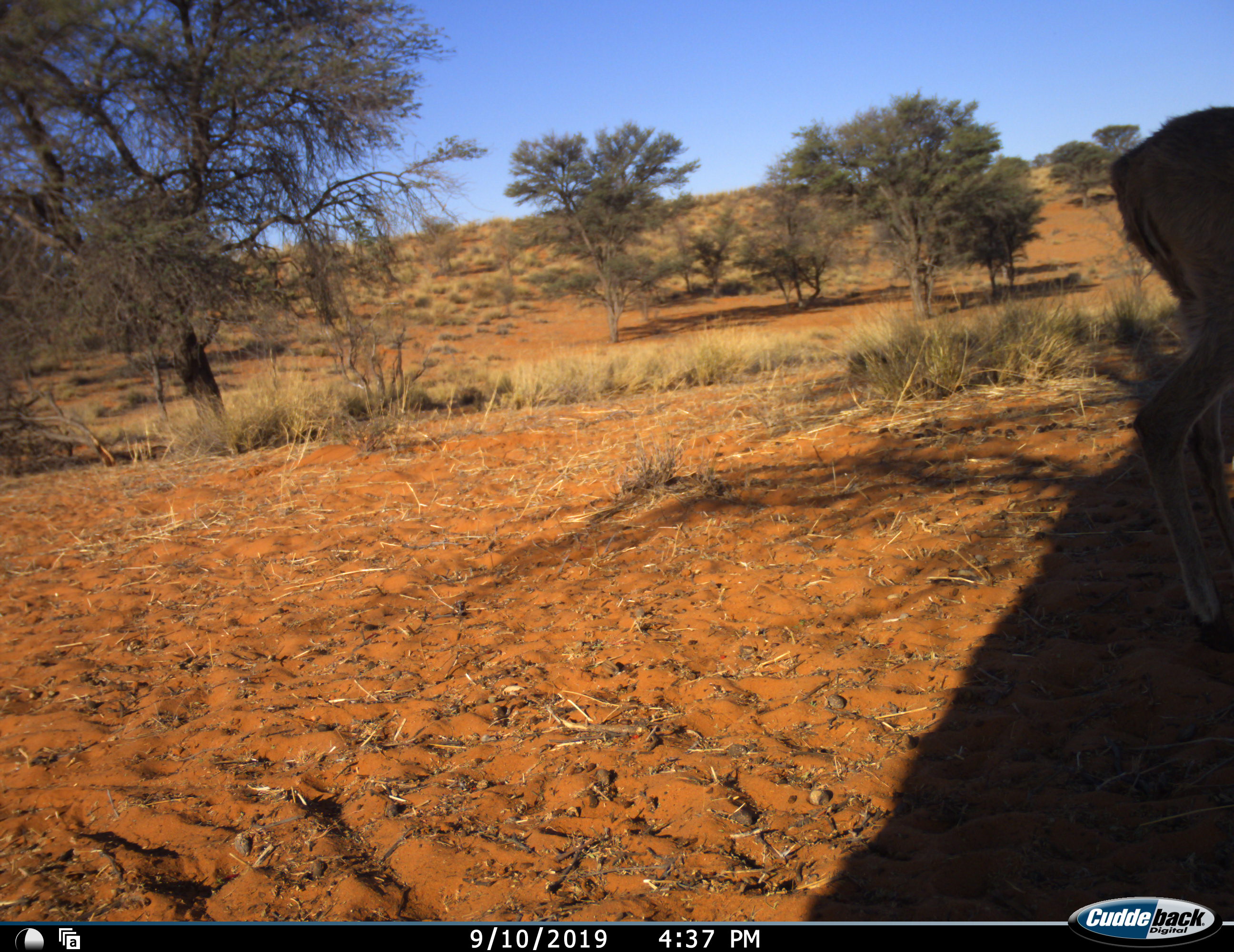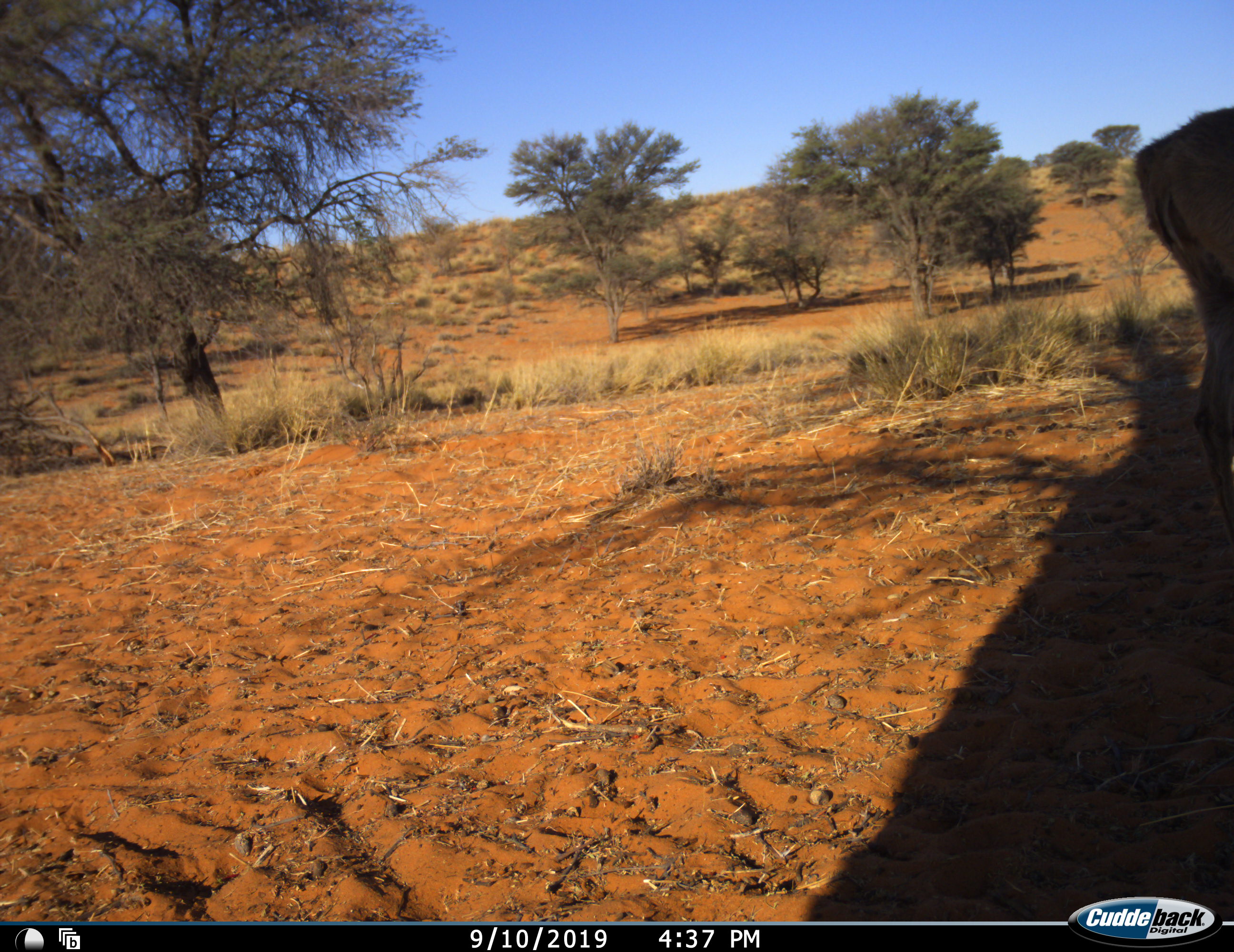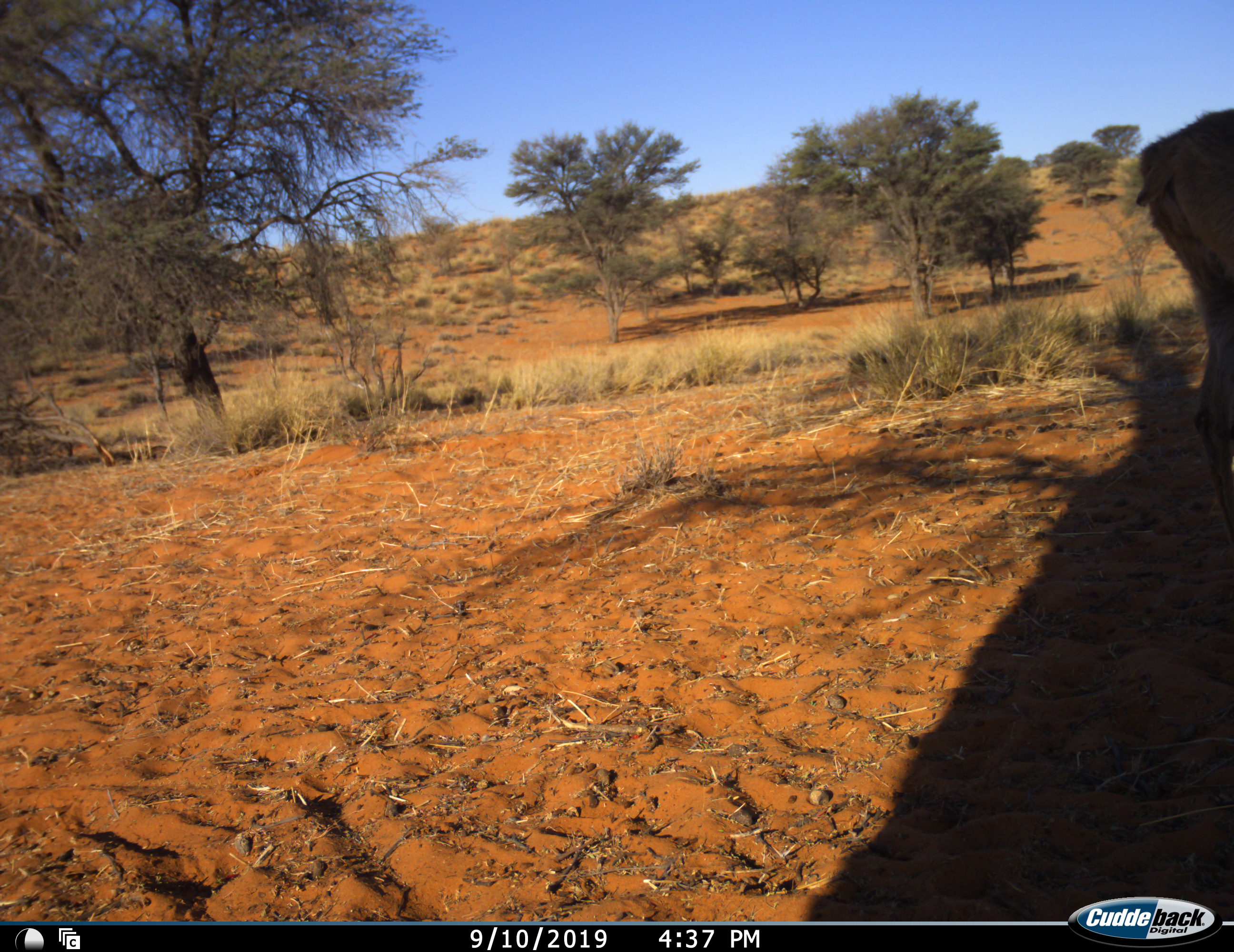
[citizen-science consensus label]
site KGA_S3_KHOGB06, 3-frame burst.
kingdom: Animalia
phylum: Chordata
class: Mammalia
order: Artiodactyla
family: Bovidae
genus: Sylvicapra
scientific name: Sylvicapra grimmia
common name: common duiker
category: duikercommongrey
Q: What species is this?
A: Duikercommongrey (common duiker) (Sylvicapra grimmia).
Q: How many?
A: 1.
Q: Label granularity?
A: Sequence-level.